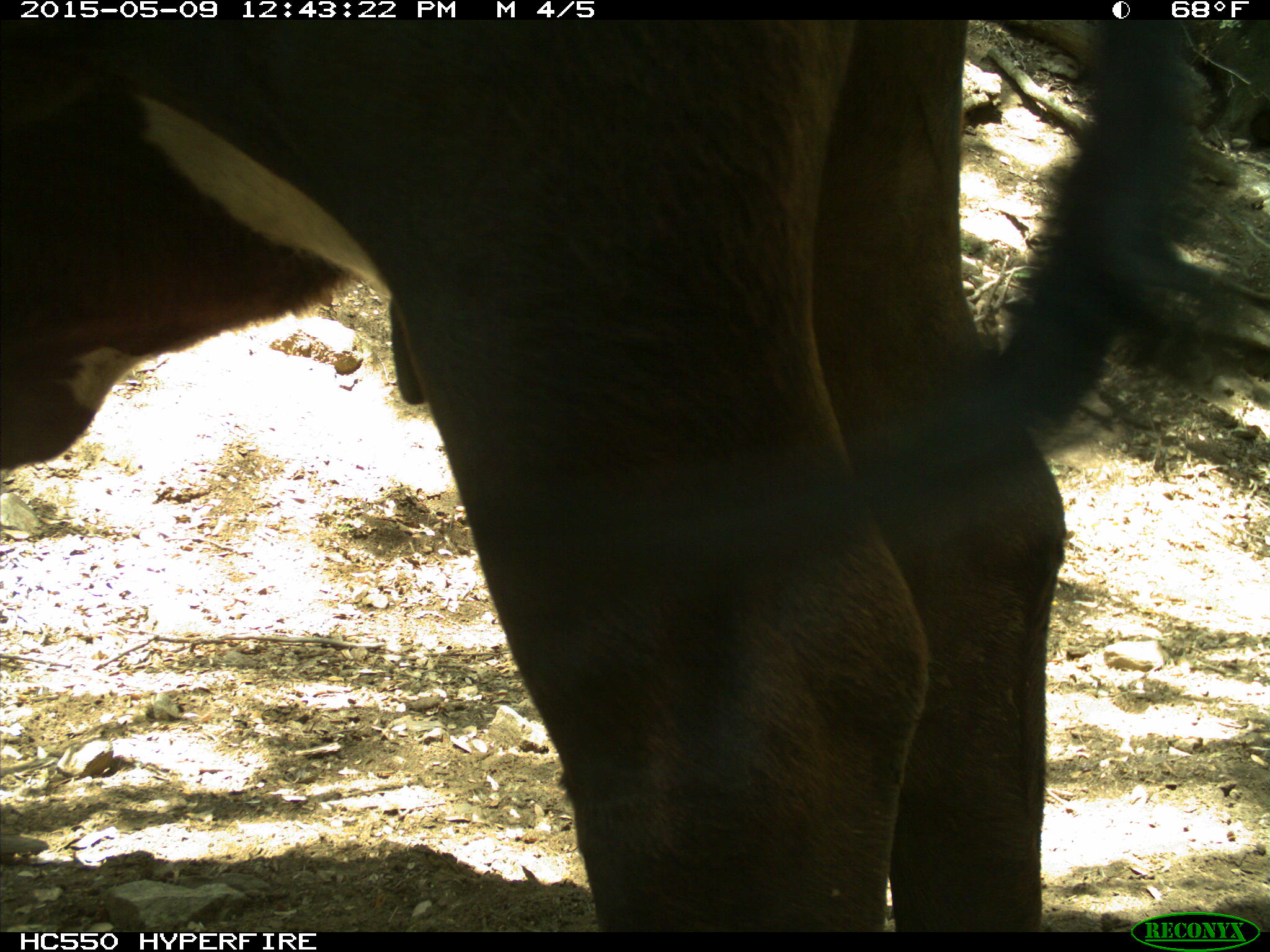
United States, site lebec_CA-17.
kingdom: Animalia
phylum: Chordata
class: Mammalia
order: Artiodactyla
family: Bovidae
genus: Bos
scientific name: Bos taurus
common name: domestic cow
Bos taurus (domestic cow).